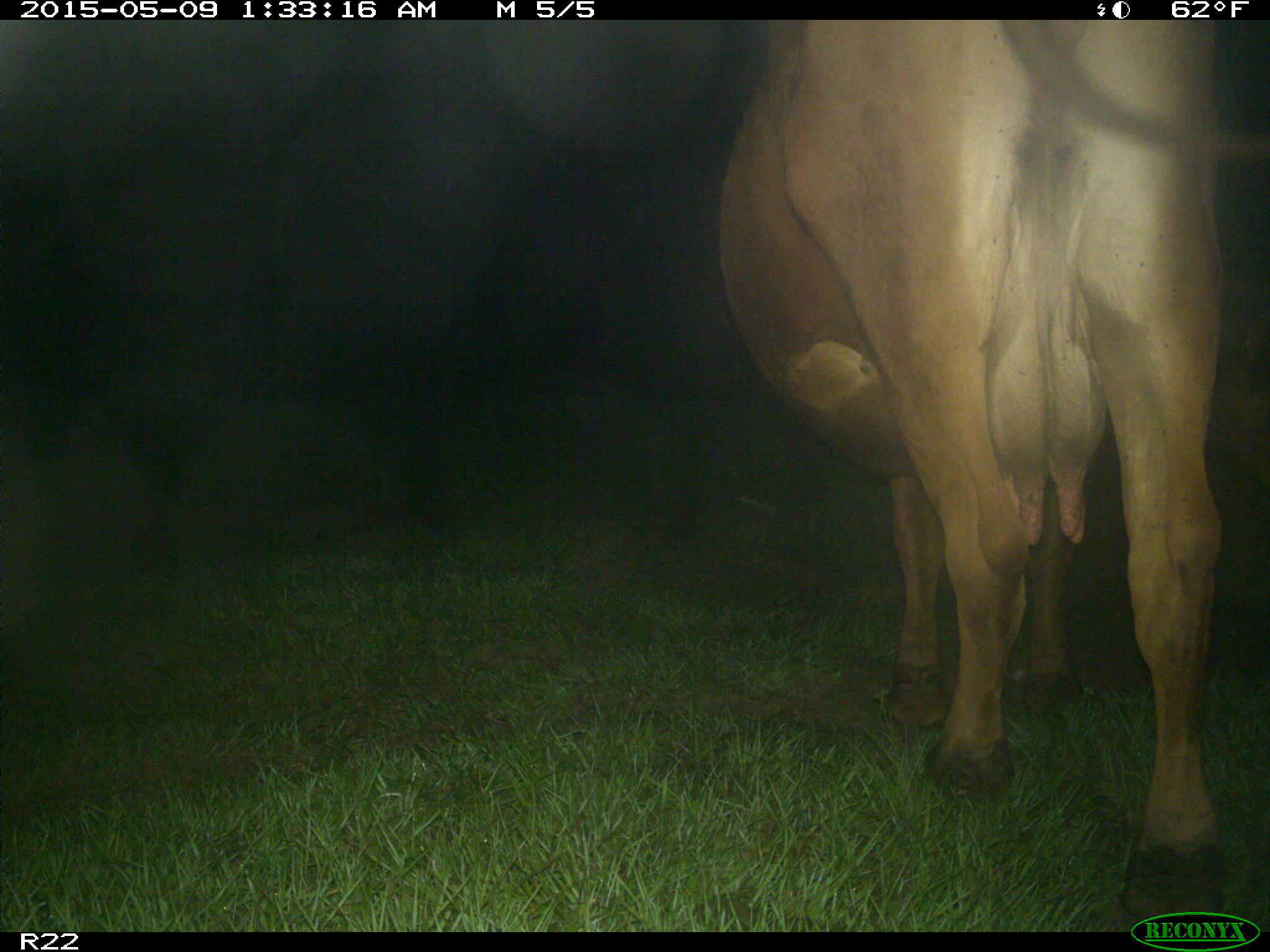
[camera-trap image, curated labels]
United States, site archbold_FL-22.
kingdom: Animalia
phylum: Chordata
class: Mammalia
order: Artiodactyla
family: Bovidae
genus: Bos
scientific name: Bos taurus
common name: domestic cow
Bos taurus (domestic cow).